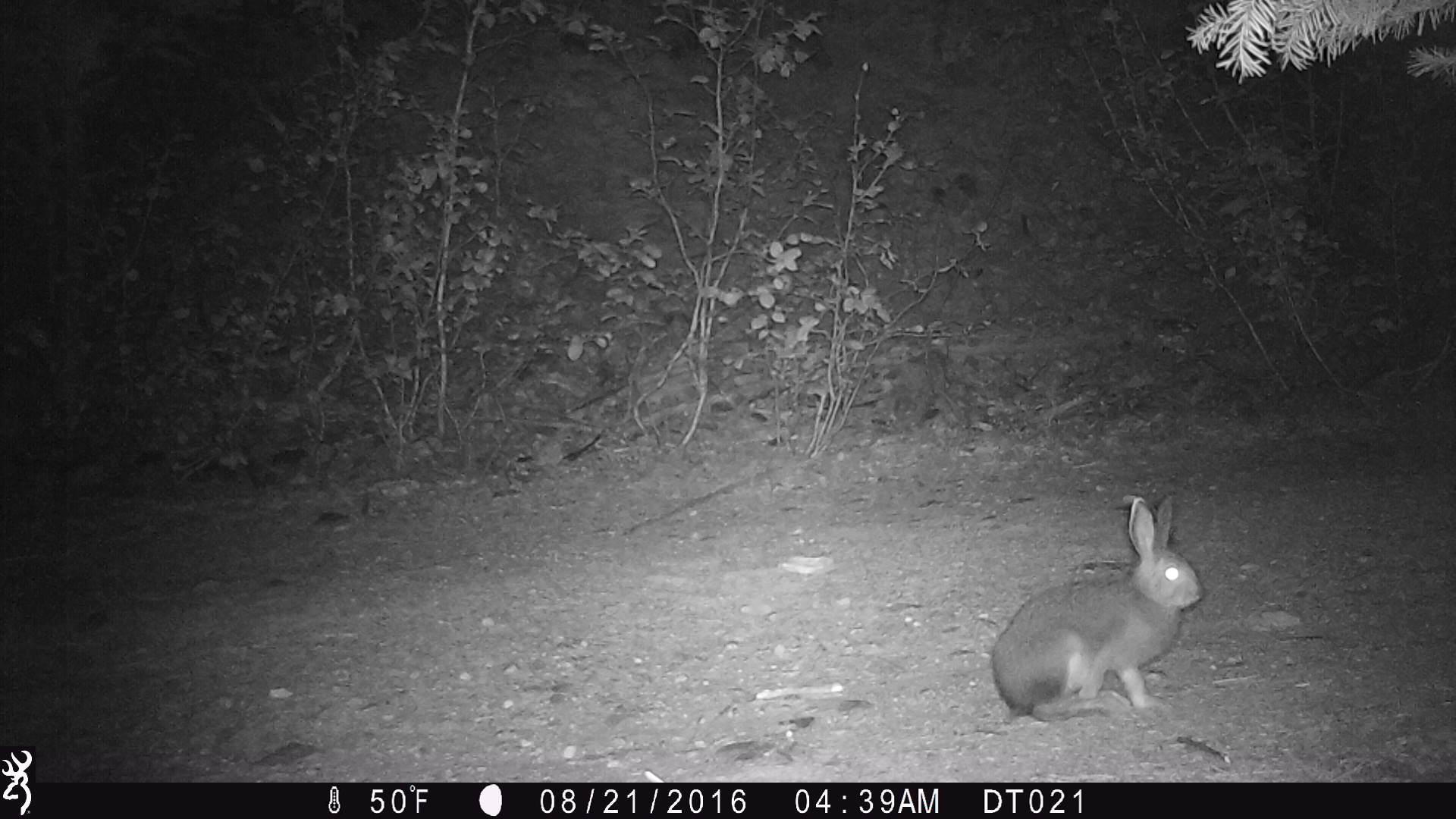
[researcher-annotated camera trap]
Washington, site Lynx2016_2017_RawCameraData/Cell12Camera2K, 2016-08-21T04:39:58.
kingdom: Animalia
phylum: Chordata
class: Mammalia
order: Lagomorpha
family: Leporidae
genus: Lepus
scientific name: Lepus americanus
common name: snowshoe hare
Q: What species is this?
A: Lepus americanus (snowshoe hare).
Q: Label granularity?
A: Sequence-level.